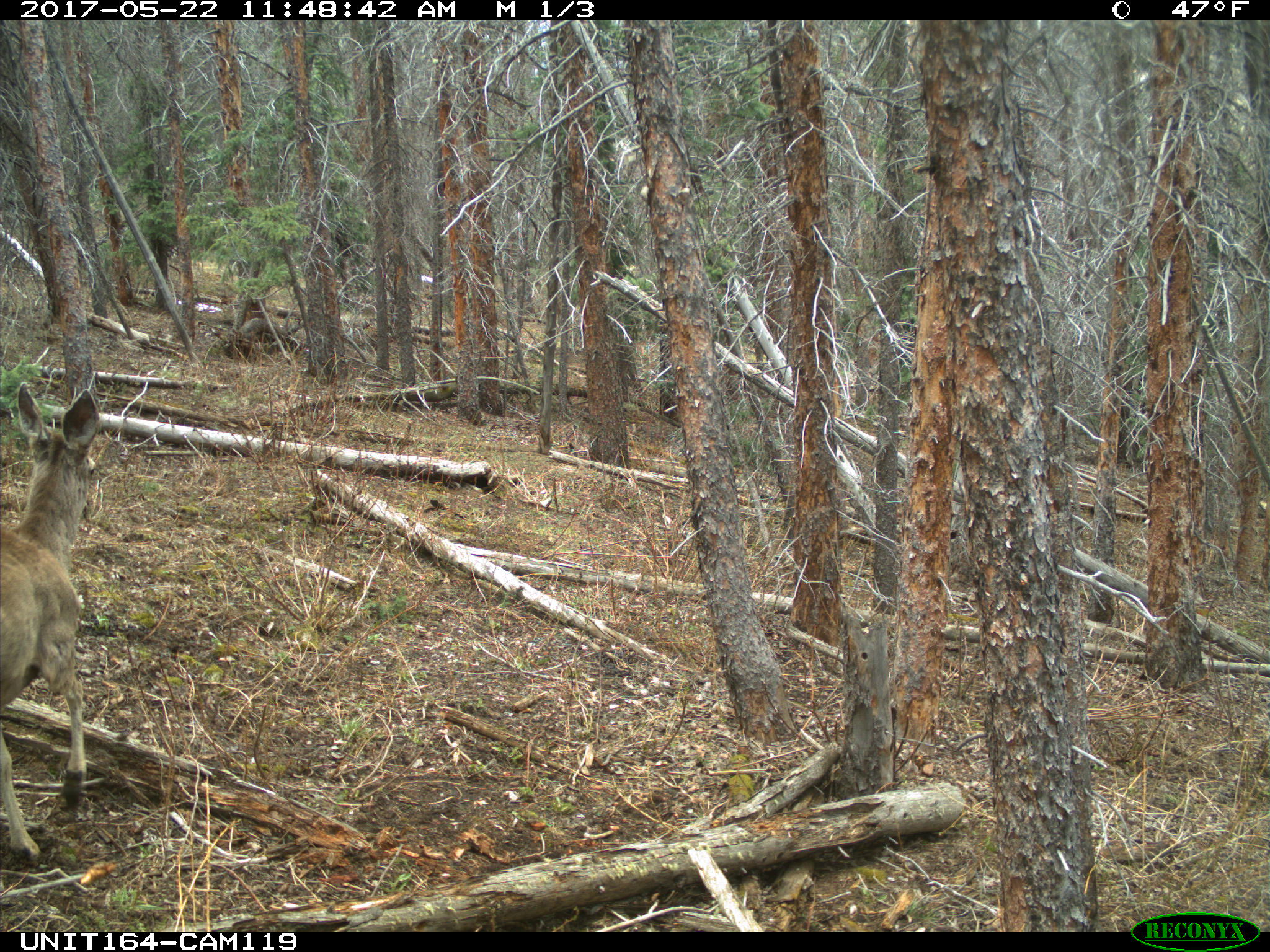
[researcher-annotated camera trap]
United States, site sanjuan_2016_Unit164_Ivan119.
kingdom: Animalia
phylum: Chordata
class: Mammalia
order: Artiodactyla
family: Cervidae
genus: Odocoileus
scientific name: Odocoileus hemionus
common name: mule deer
Odocoileus hemionus (mule deer).